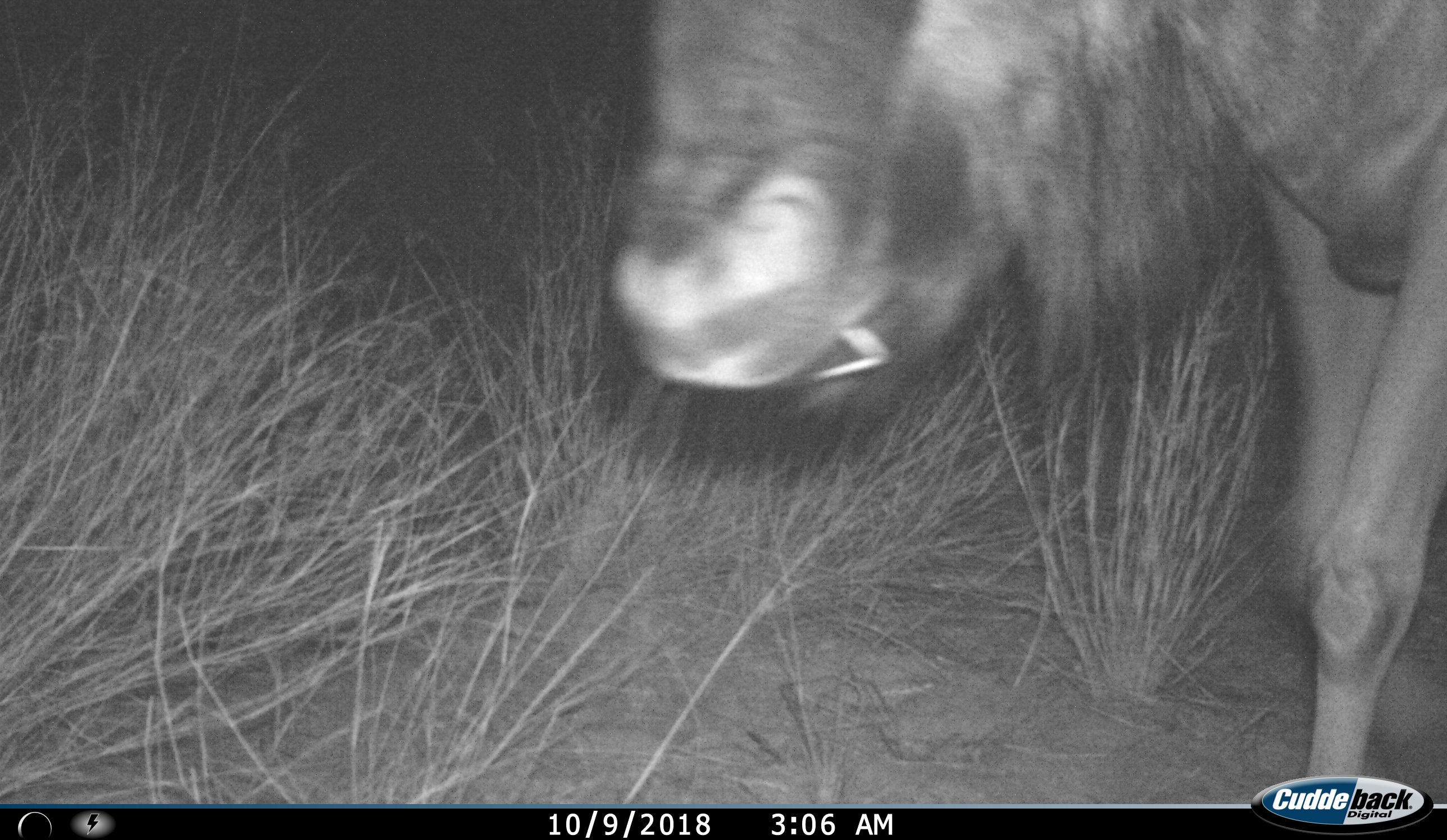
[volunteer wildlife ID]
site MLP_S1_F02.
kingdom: Animalia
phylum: Chordata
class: Mammalia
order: Artiodactyla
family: Bovidae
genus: Connochaetes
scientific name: Connochaetes taurinus taurinus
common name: blue wildebeest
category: wildebeestblue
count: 1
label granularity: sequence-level